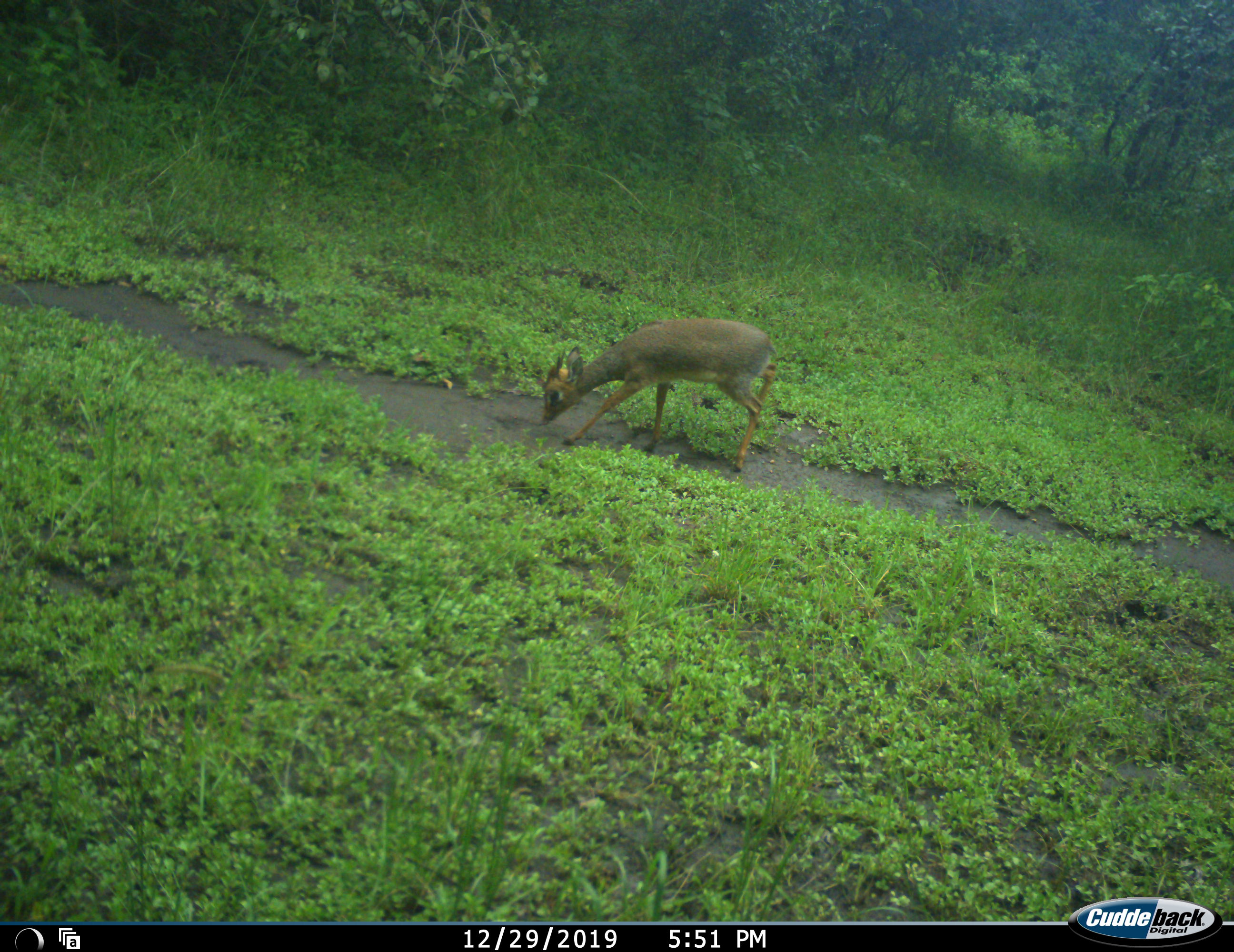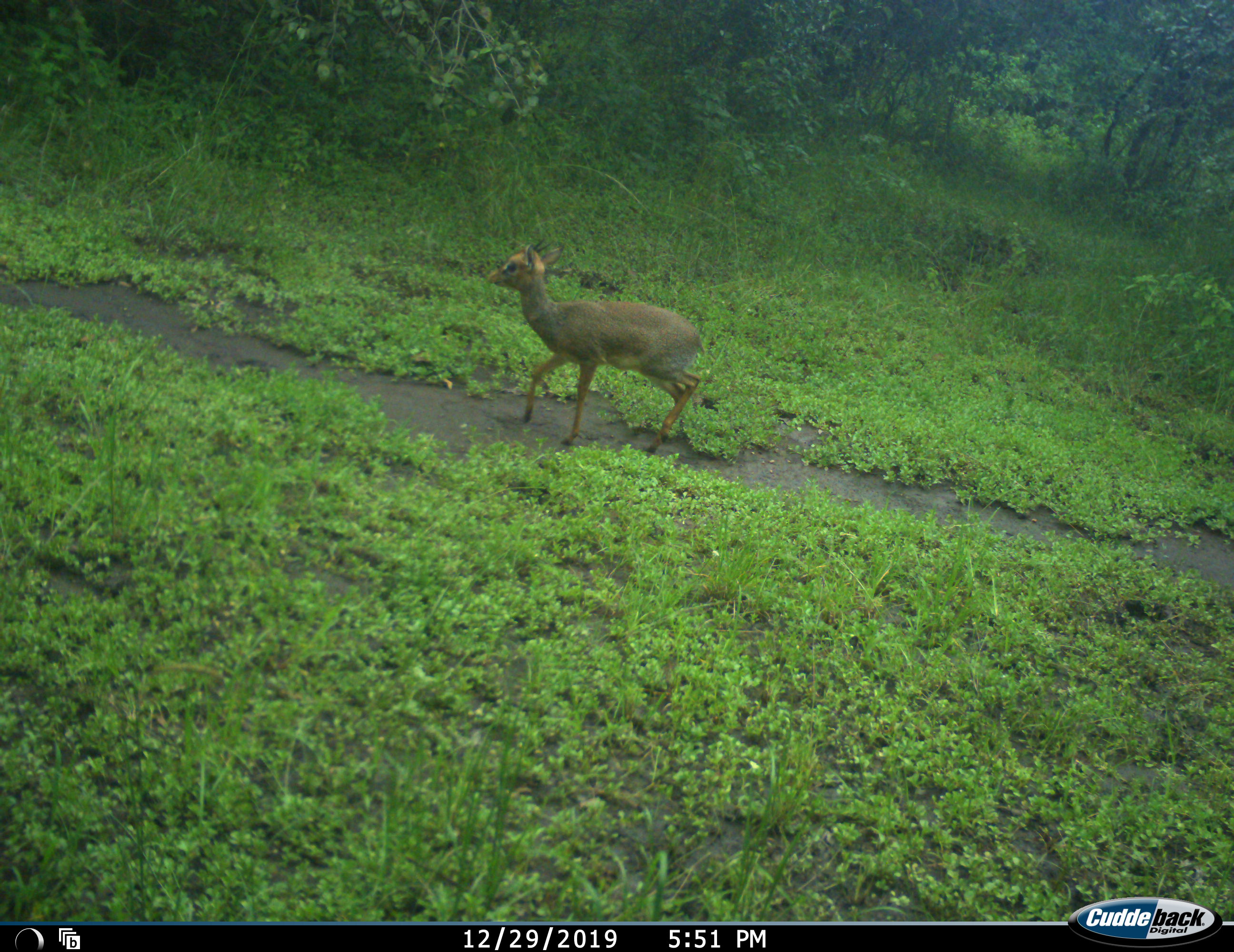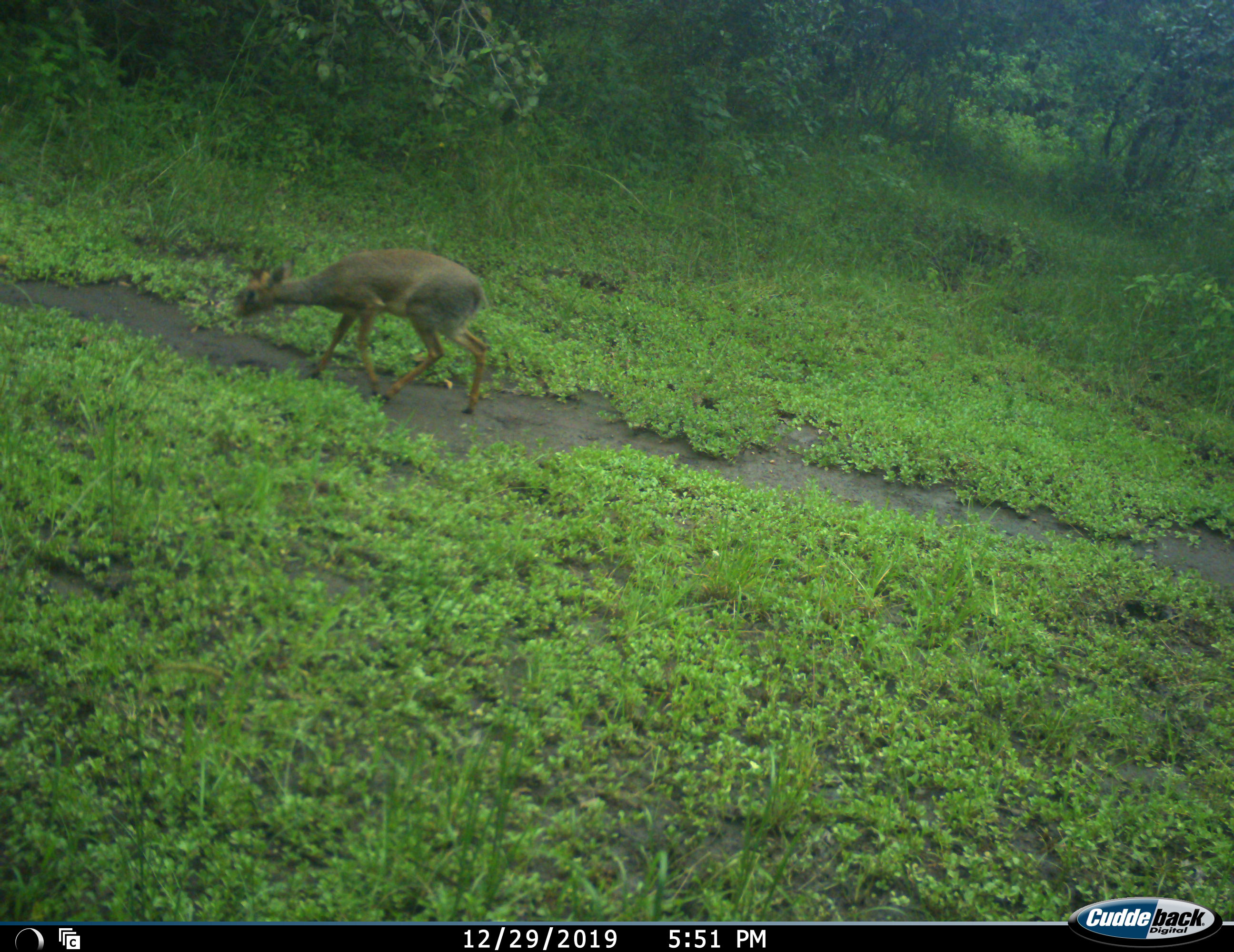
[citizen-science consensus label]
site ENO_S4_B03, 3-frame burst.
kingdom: Animalia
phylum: Chordata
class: Mammalia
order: Artiodactyla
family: Bovidae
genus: Madoqua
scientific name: Madoqua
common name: dik-dik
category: dikdik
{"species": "dikdik (dik-dik) (Madoqua)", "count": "1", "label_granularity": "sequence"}